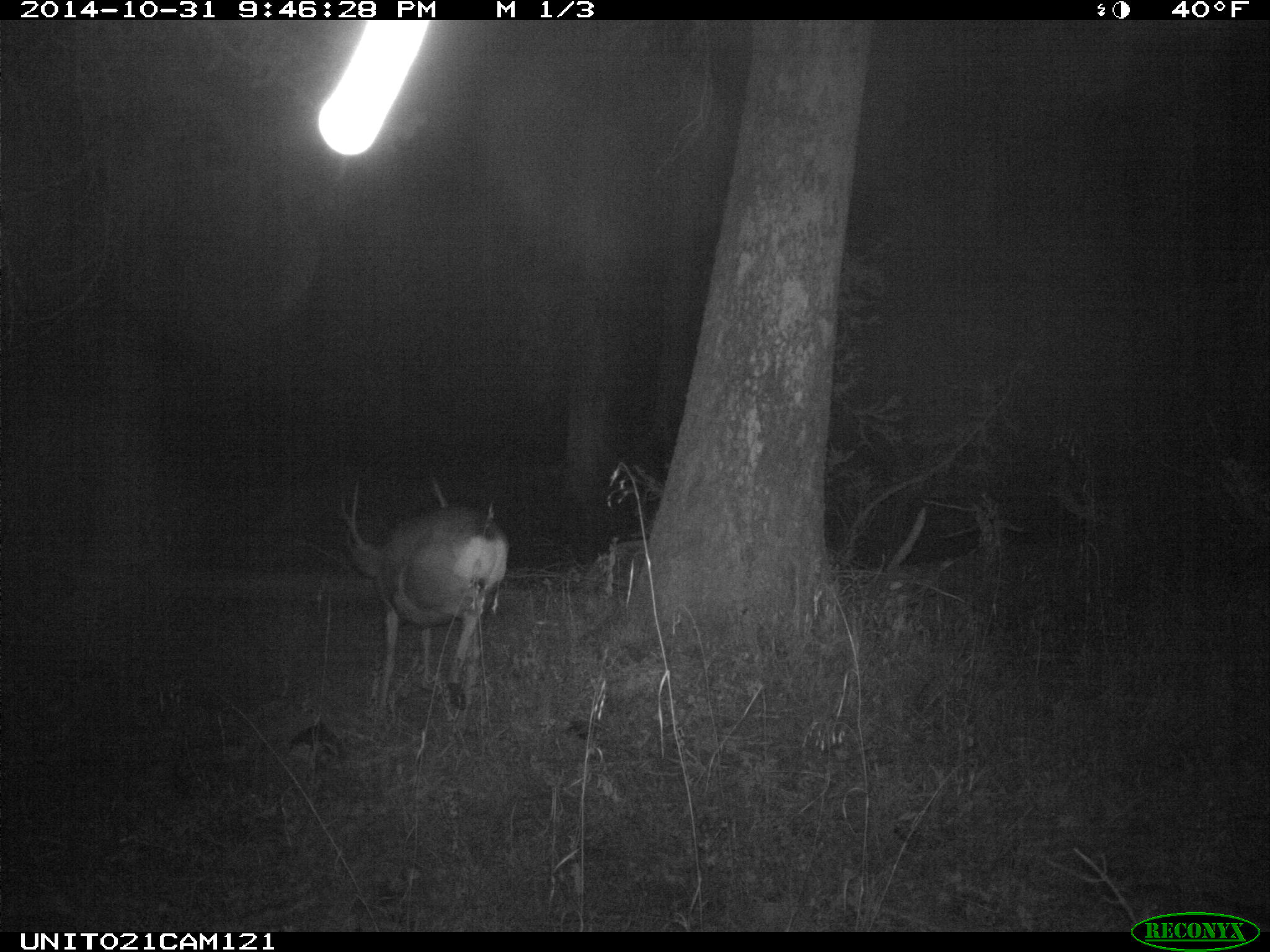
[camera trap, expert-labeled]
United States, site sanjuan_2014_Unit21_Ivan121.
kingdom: Animalia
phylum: Chordata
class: Mammalia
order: Artiodactyla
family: Cervidae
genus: Odocoileus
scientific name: Odocoileus hemionus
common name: mule deer